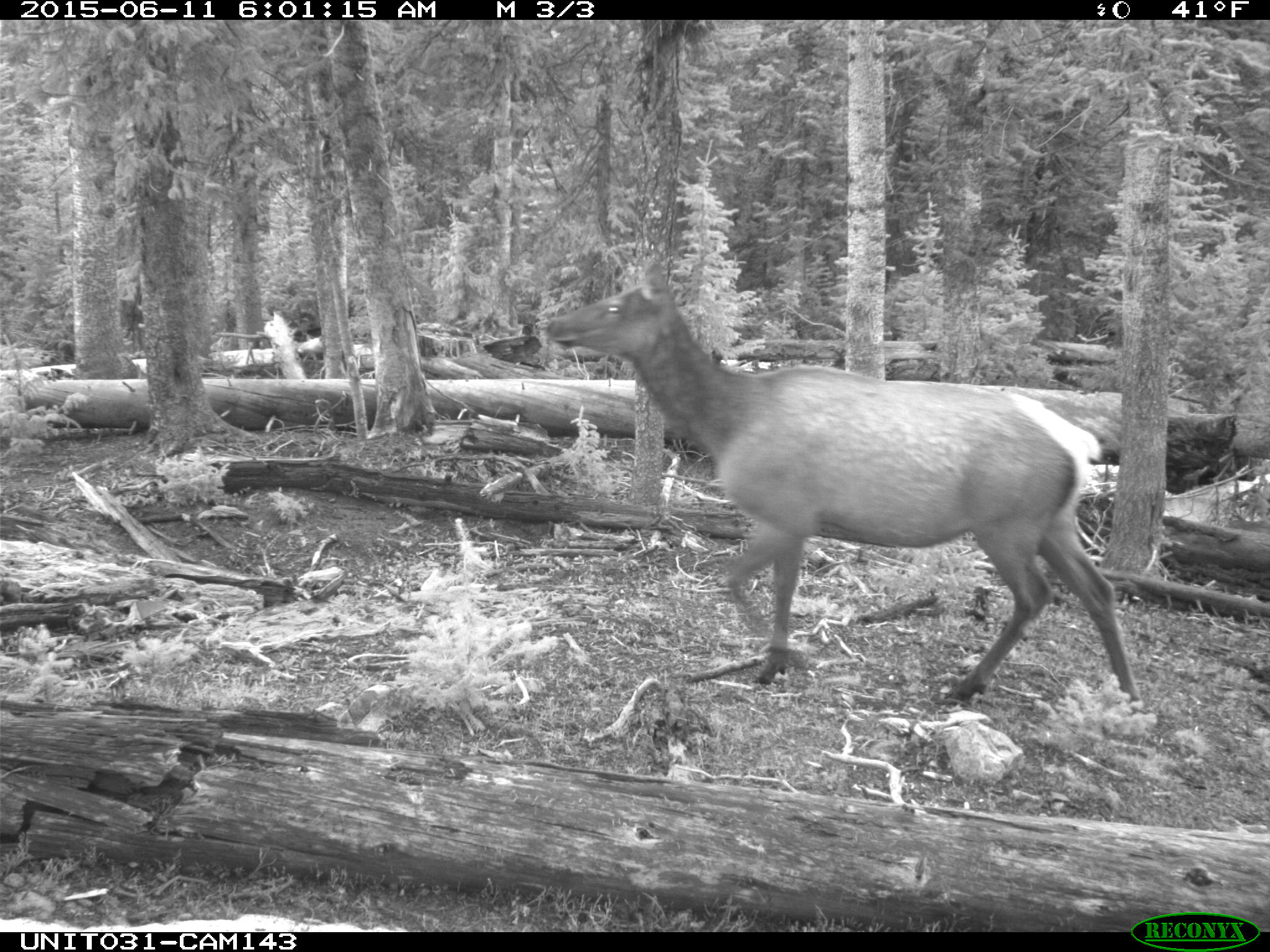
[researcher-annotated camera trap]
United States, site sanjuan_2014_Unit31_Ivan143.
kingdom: Animalia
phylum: Chordata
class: Mammalia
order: Artiodactyla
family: Cervidae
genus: Cervus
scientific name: Cervus elaphus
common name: red deer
Cervus elaphus (red deer).